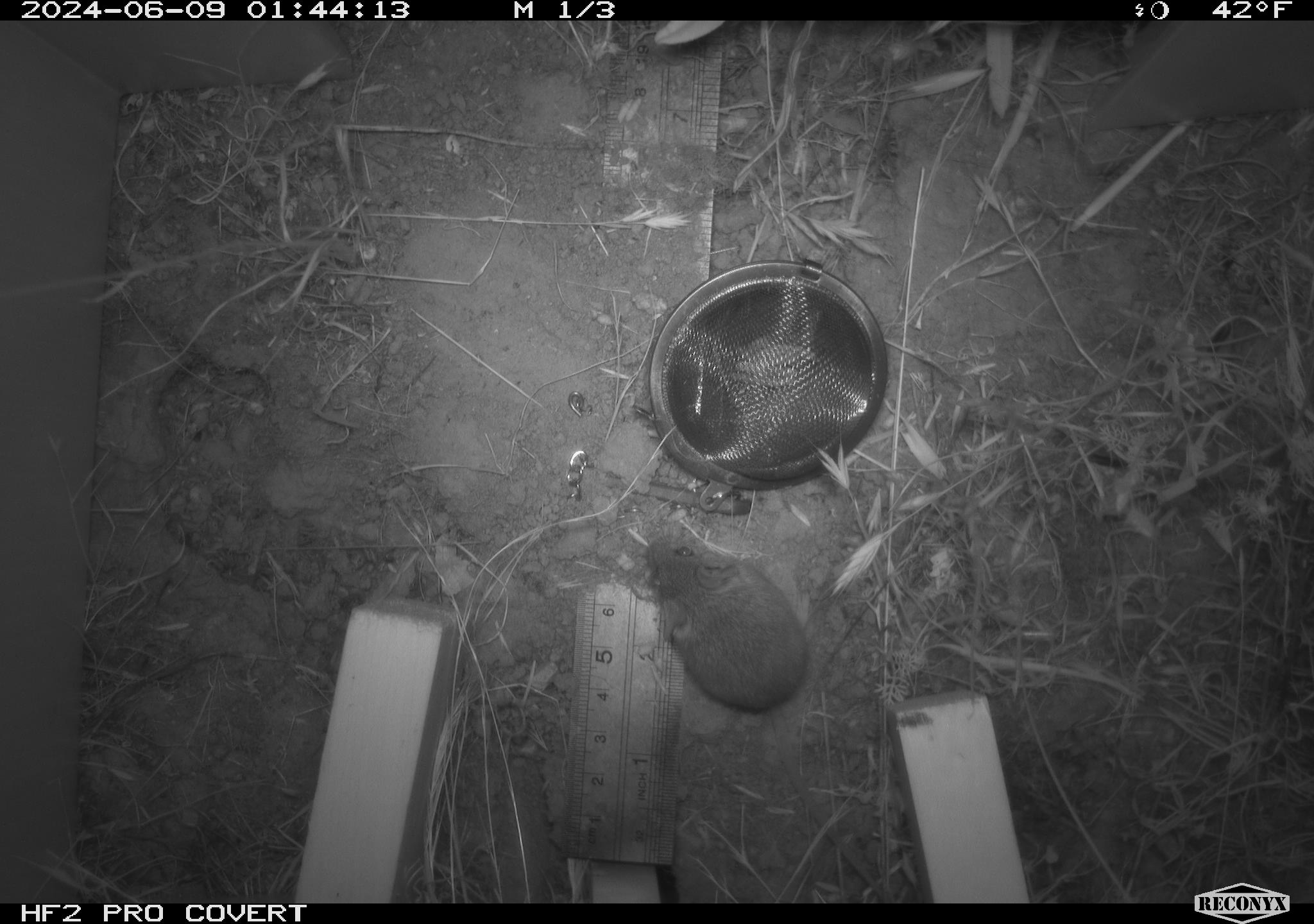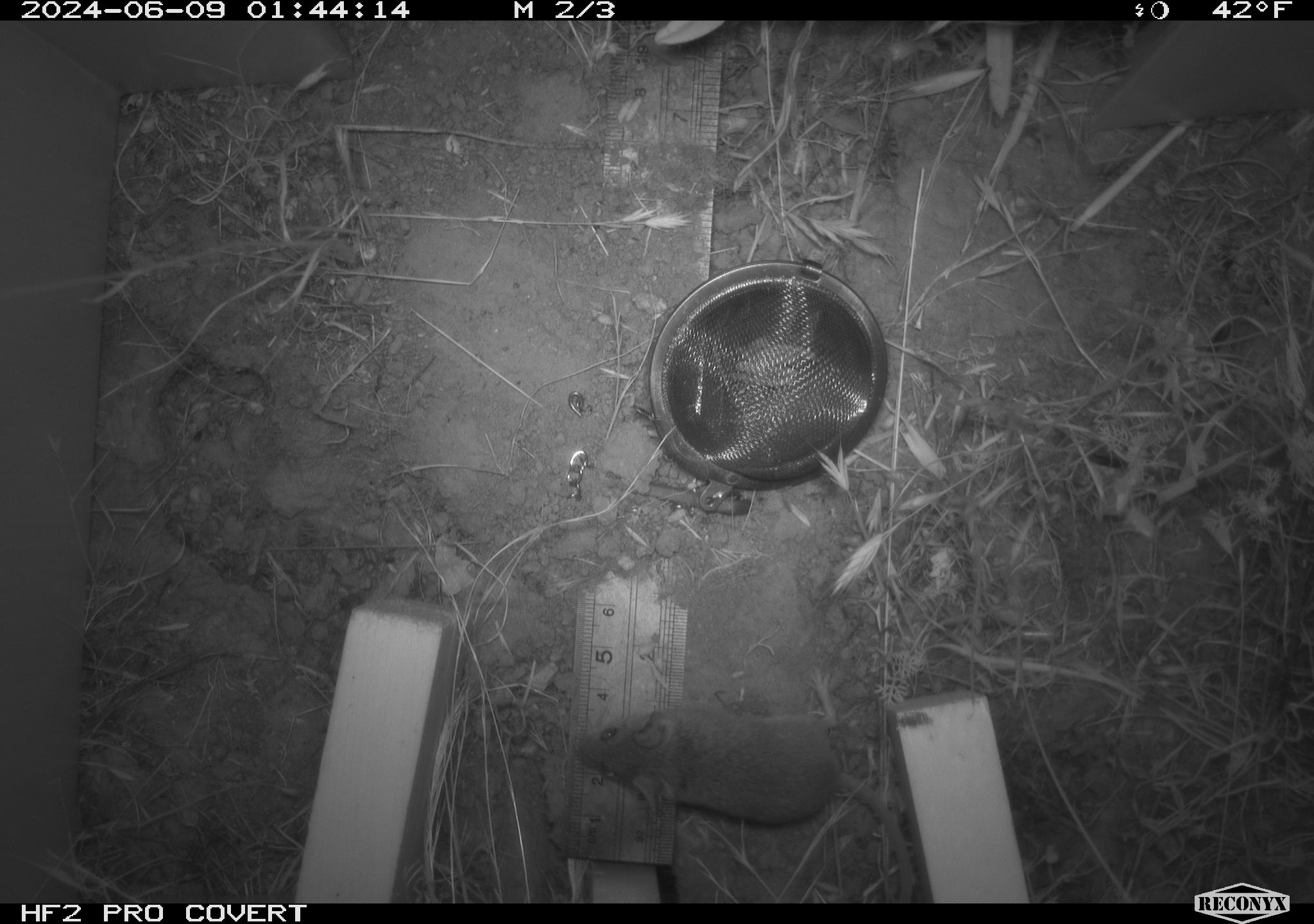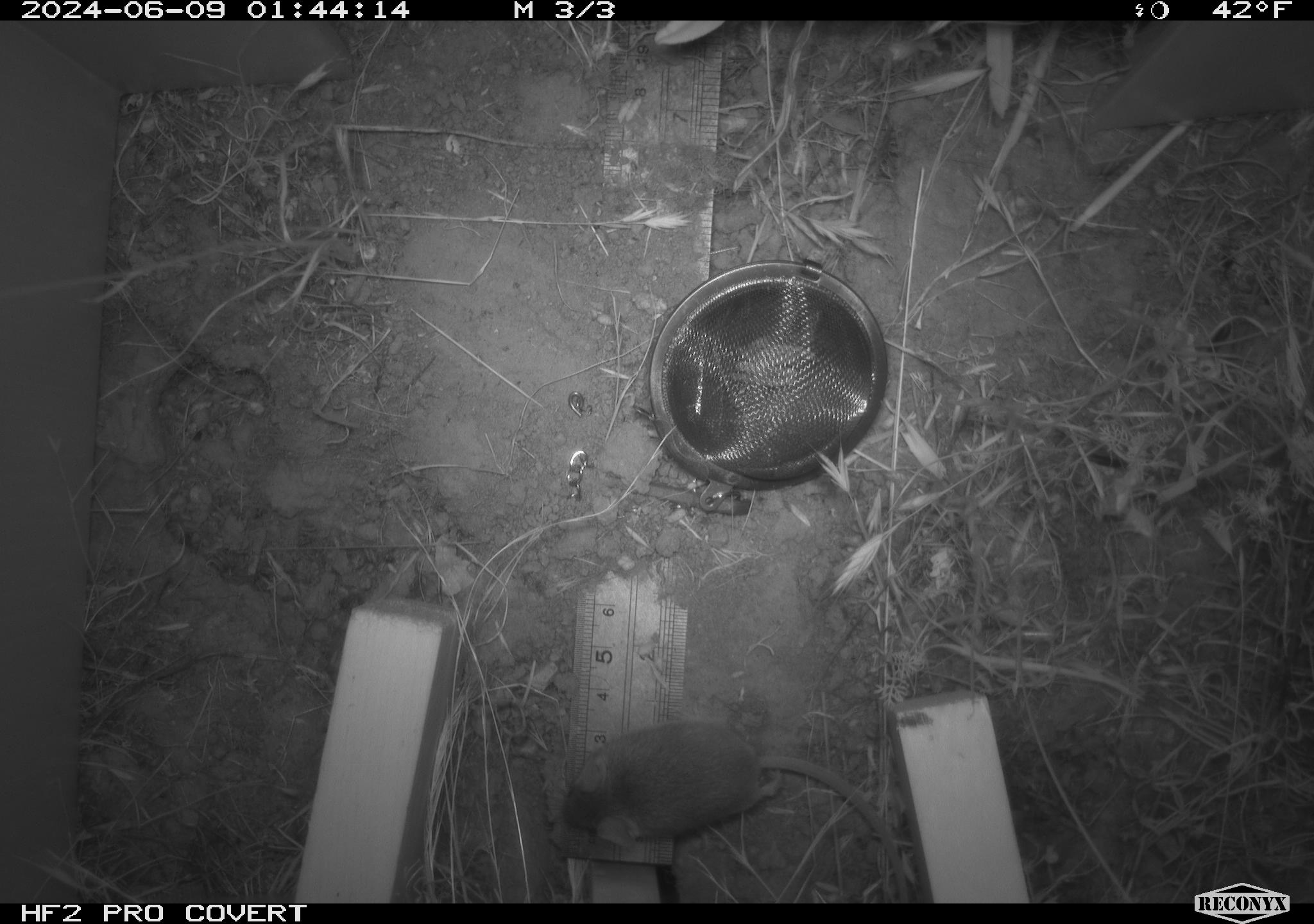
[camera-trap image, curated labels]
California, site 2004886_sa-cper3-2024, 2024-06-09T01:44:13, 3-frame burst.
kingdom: Animalia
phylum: Chordata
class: Mammalia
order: Rodentia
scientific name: Rodentia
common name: rodent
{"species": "rodent (Rodentia)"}